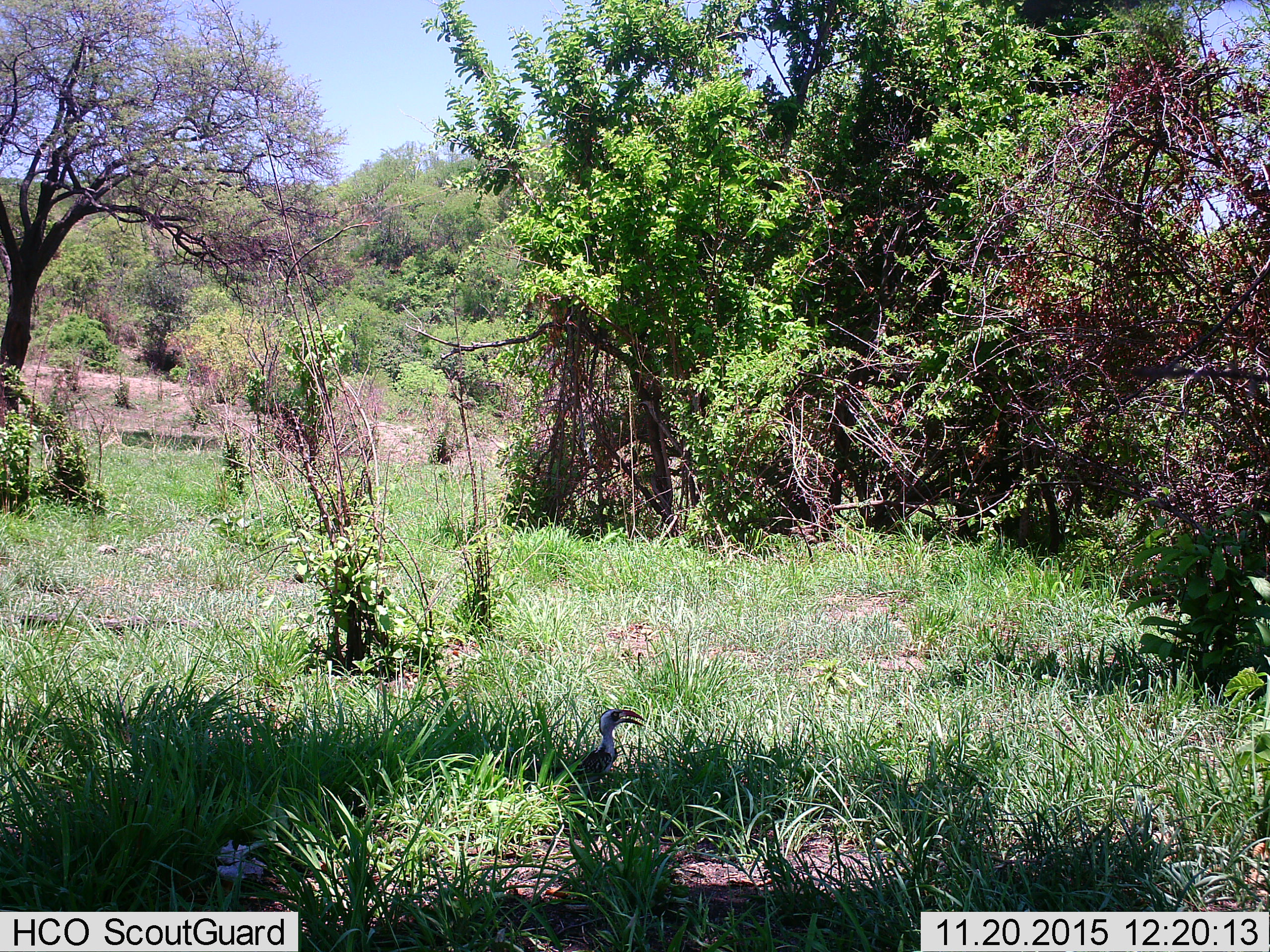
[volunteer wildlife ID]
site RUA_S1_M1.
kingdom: Animalia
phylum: Chordata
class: Aves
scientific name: Aves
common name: bird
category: birdother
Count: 1.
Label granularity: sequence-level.